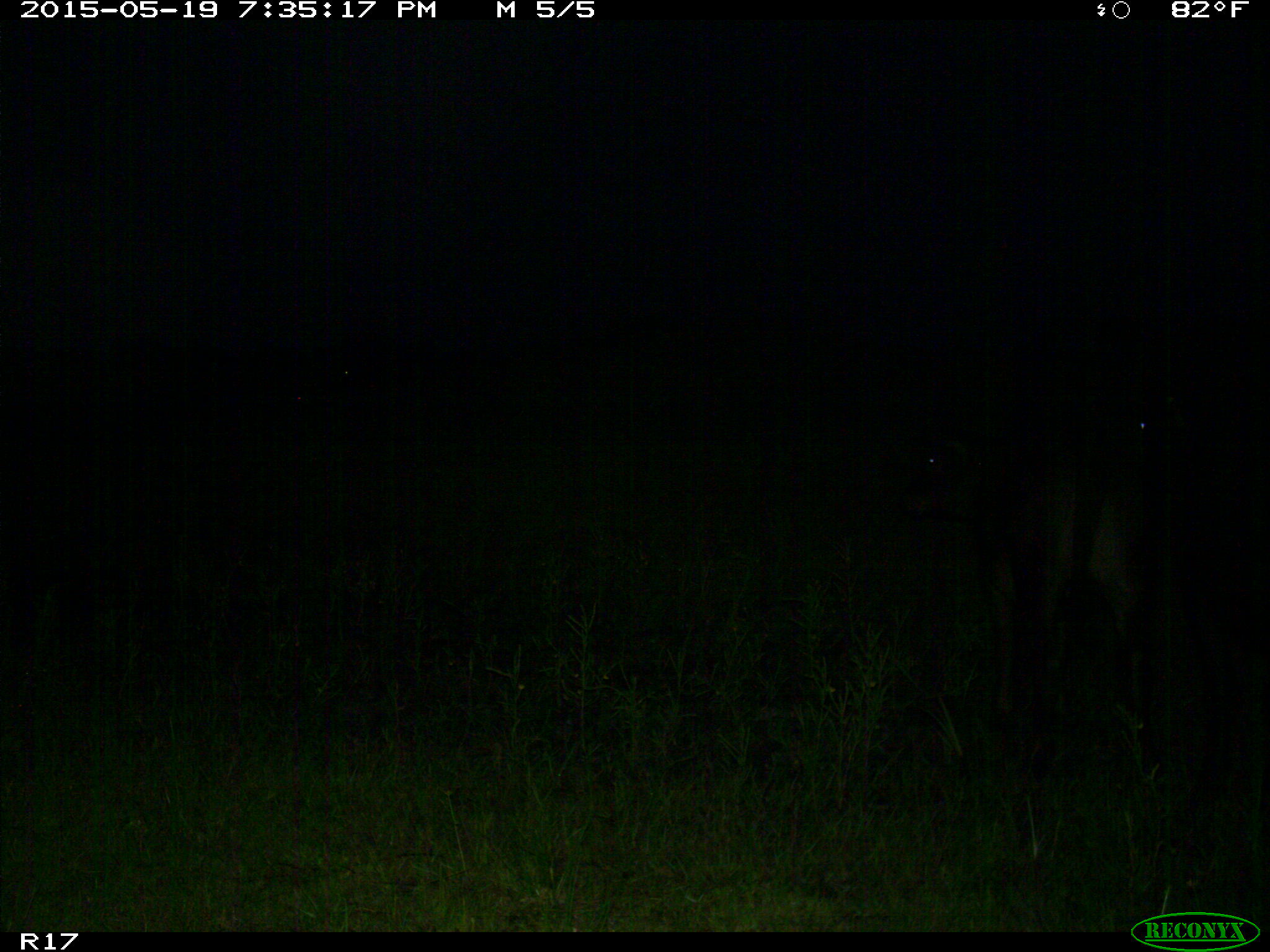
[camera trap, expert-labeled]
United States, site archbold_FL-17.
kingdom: Animalia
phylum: Chordata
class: Mammalia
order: Artiodactyla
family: Bovidae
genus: Bos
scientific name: Bos taurus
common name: domestic cow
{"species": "Bos taurus (domestic cow)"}